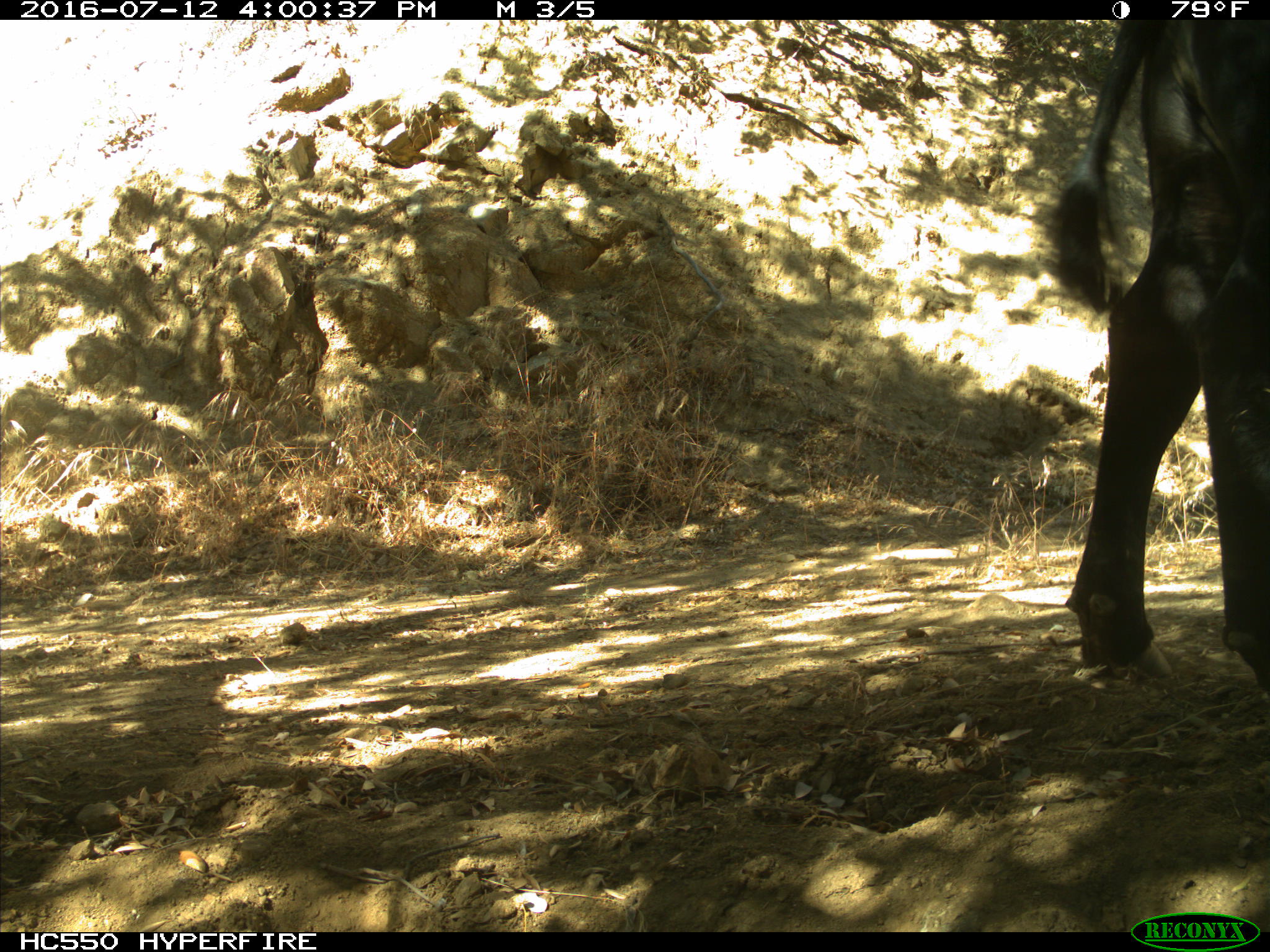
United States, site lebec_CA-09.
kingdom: Animalia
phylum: Chordata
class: Mammalia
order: Artiodactyla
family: Bovidae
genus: Bos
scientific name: Bos taurus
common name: domestic cow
Bos taurus (domestic cow).